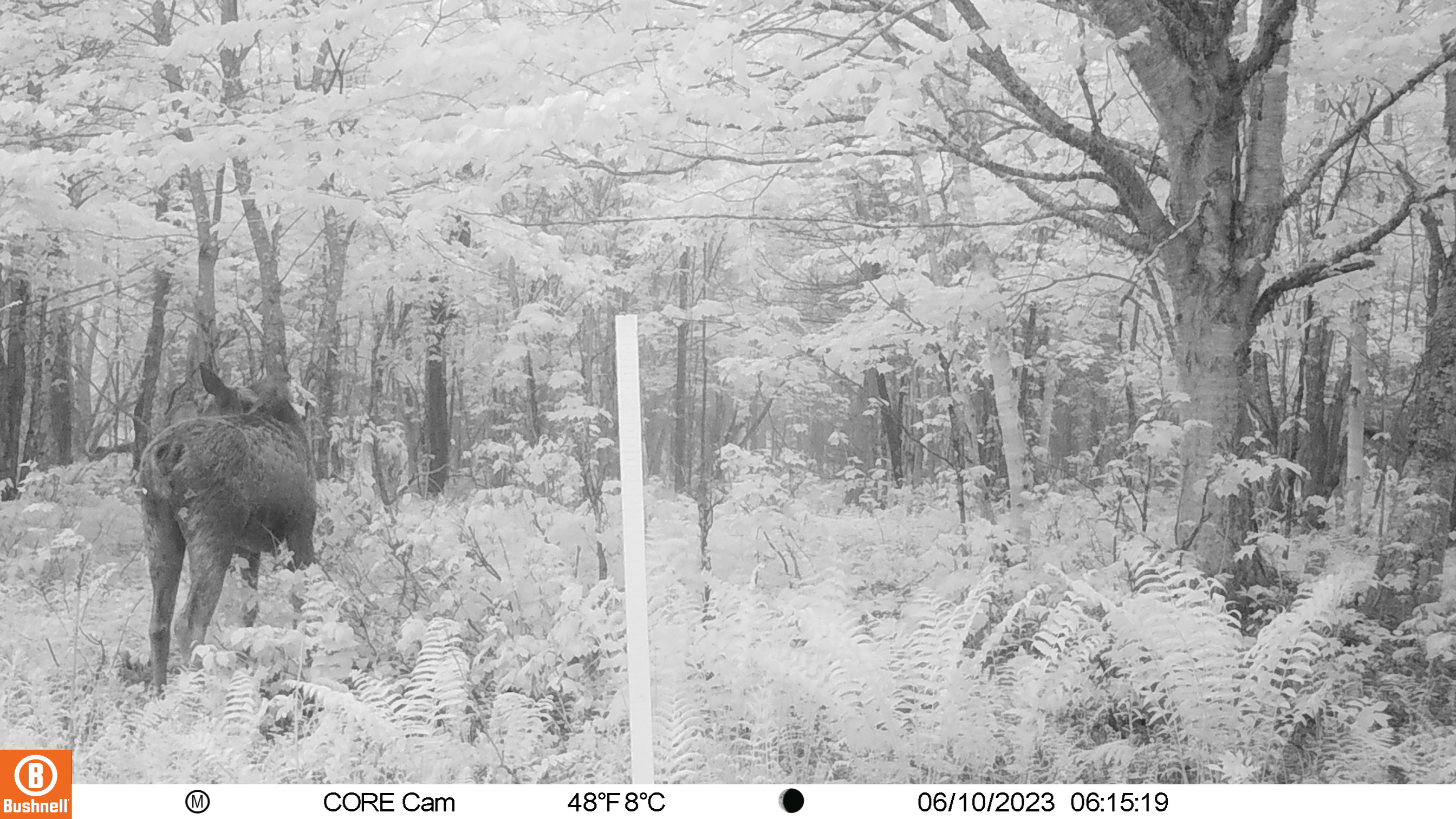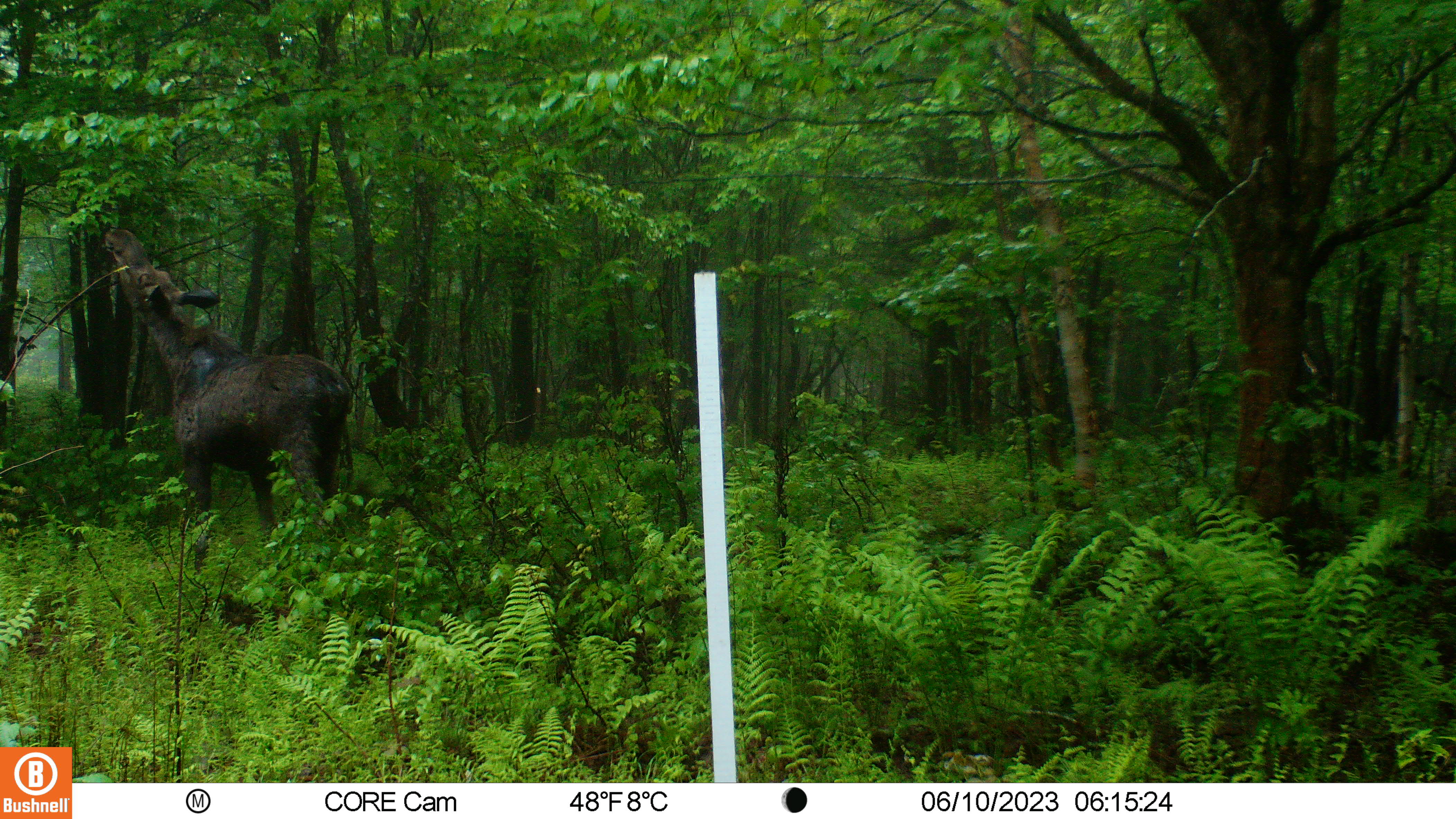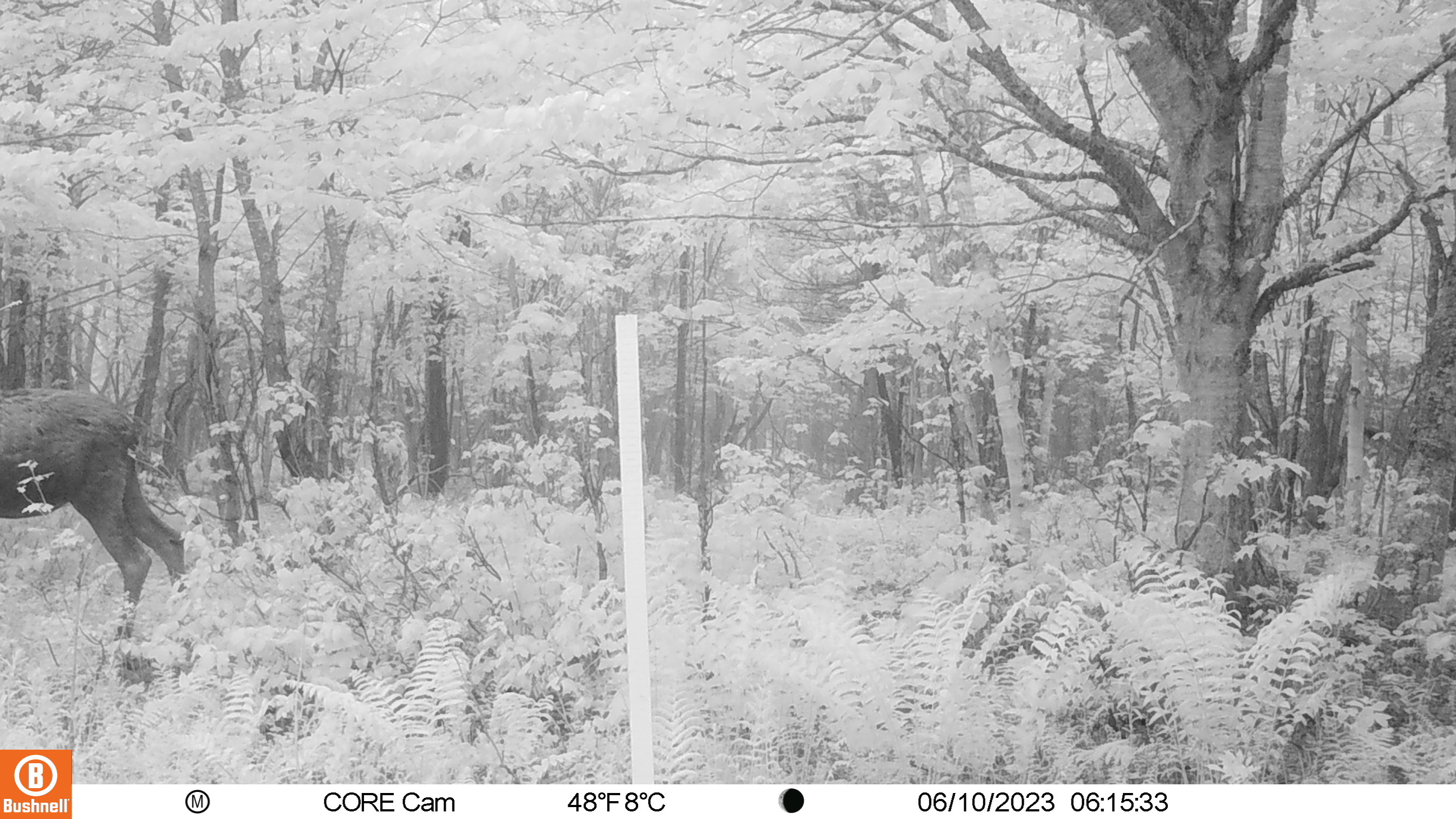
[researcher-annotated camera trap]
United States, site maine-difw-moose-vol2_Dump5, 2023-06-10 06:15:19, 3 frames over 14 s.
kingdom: Animalia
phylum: Chordata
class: Mammalia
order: Artiodactyla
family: Cervidae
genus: Alces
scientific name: Alces alces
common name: moose